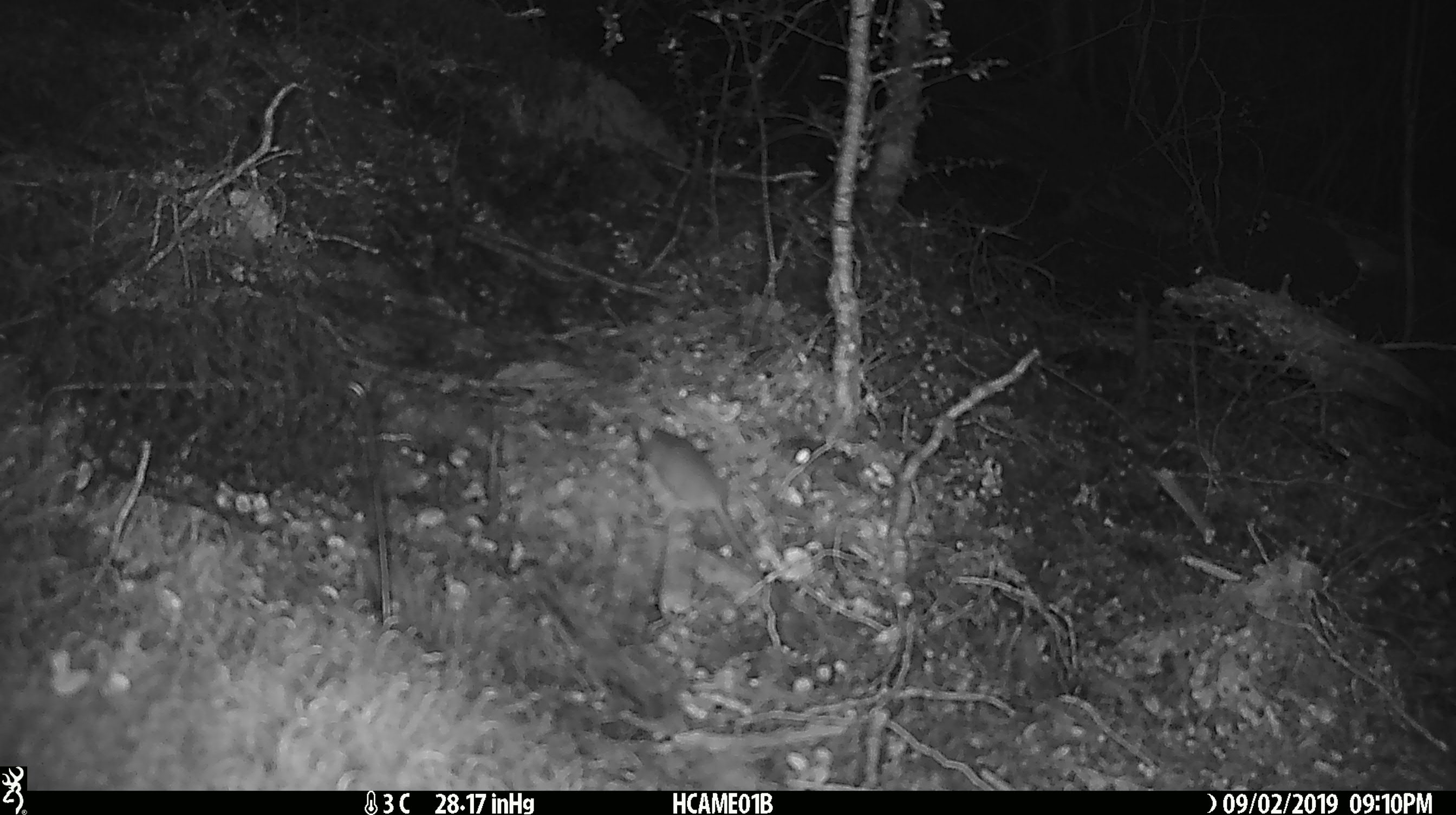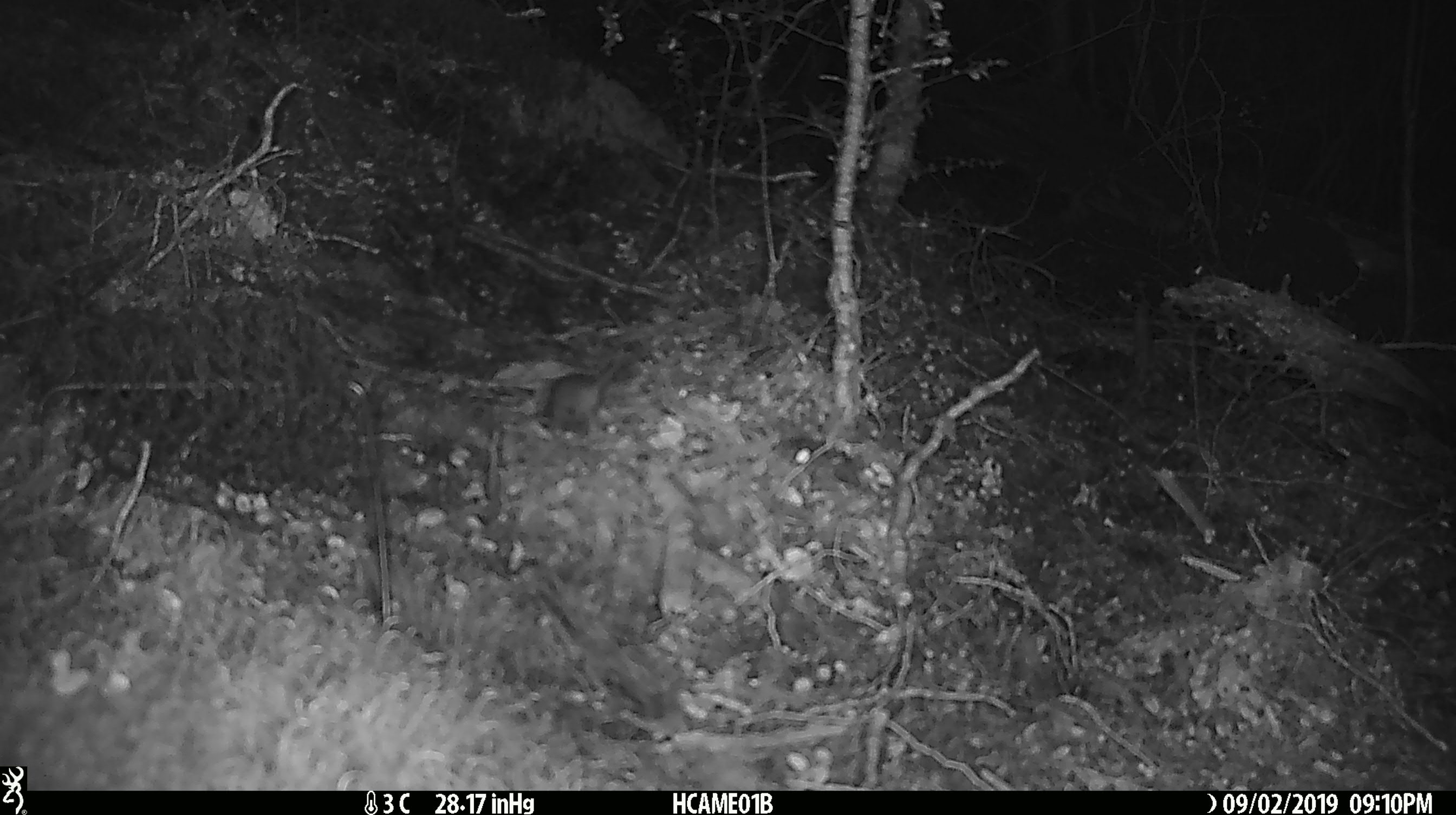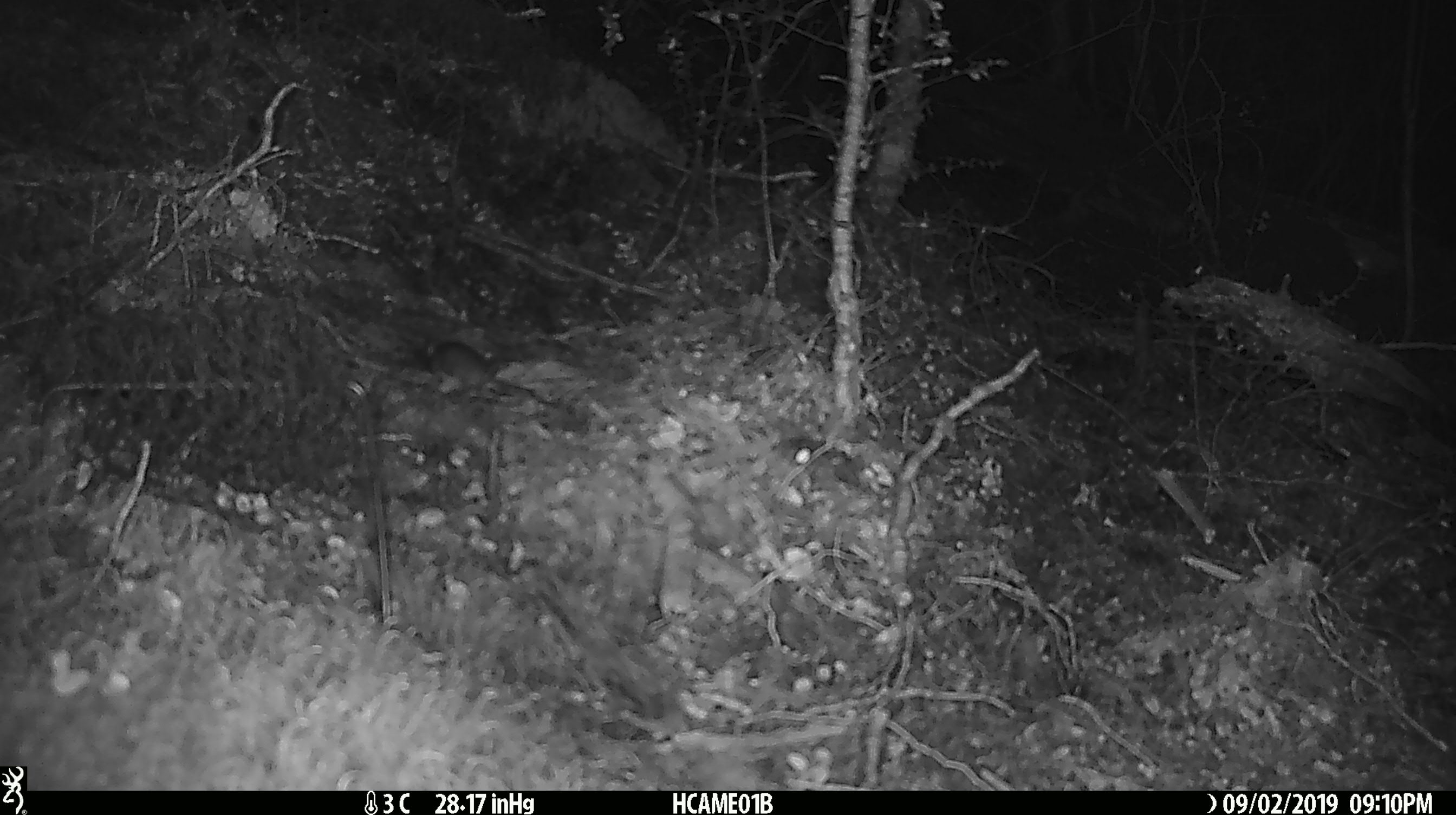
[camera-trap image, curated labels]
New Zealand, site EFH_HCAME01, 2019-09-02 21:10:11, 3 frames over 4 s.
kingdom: Animalia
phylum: Chordata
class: Mammalia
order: Rodentia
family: Muridae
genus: Mus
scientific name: Mus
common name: mouse